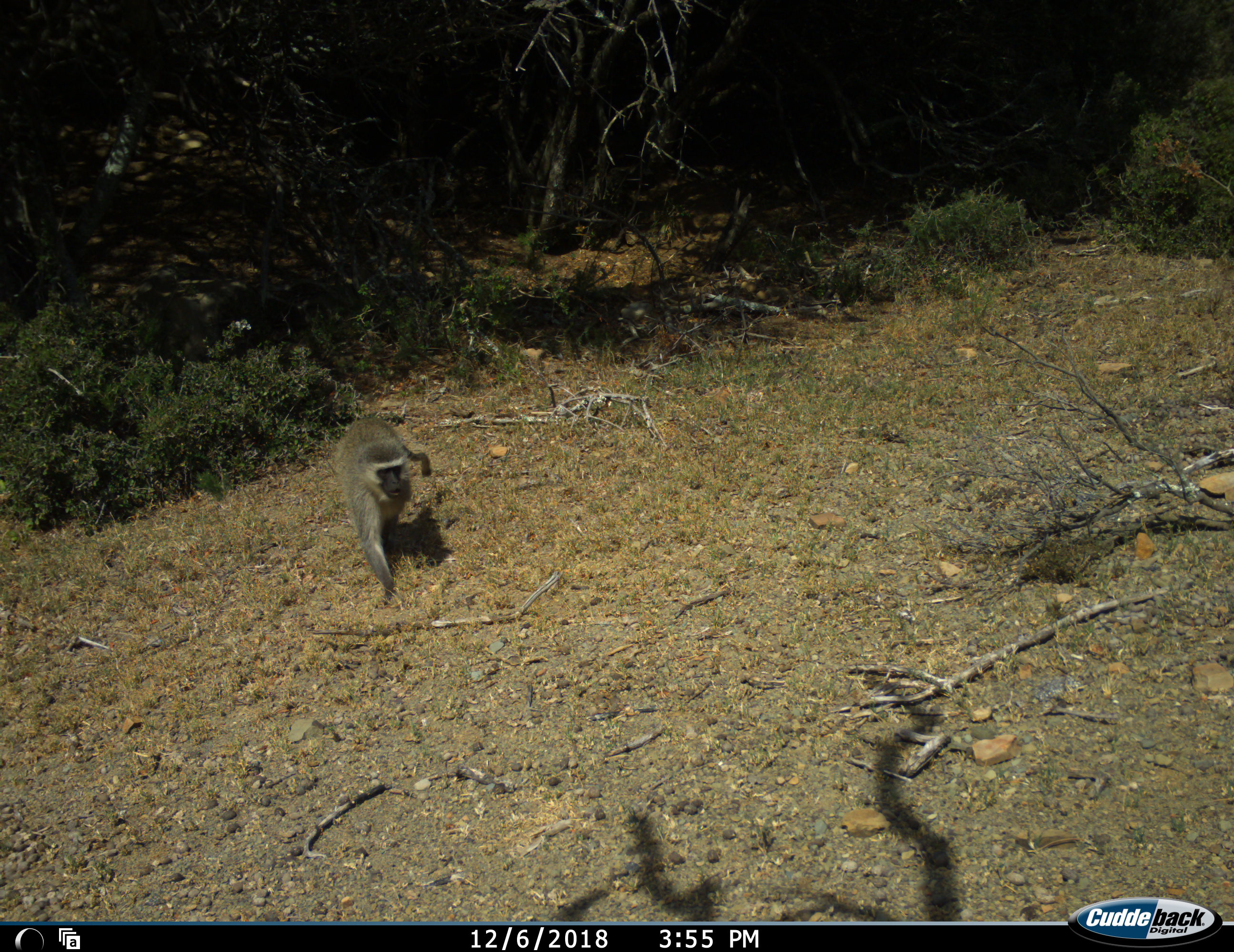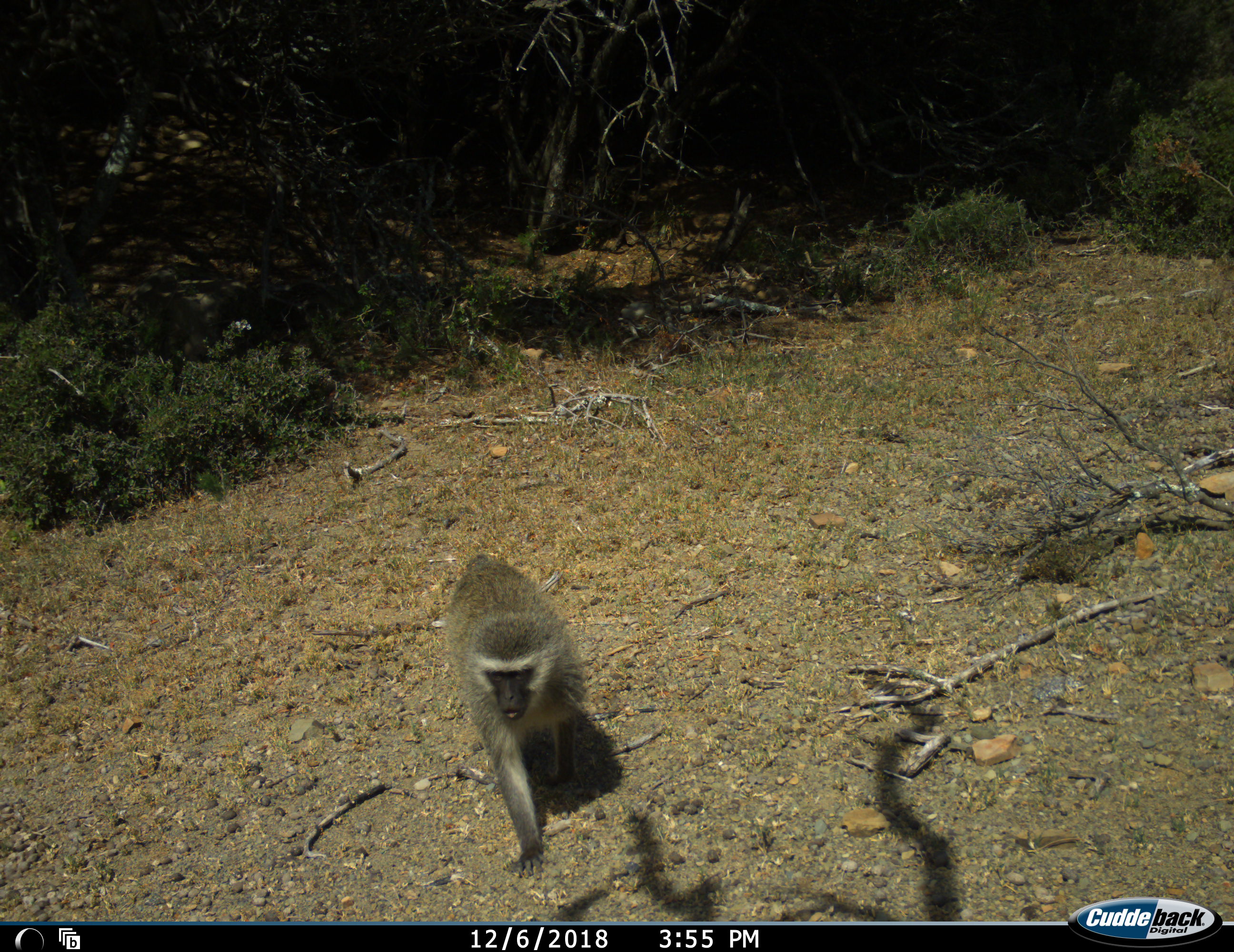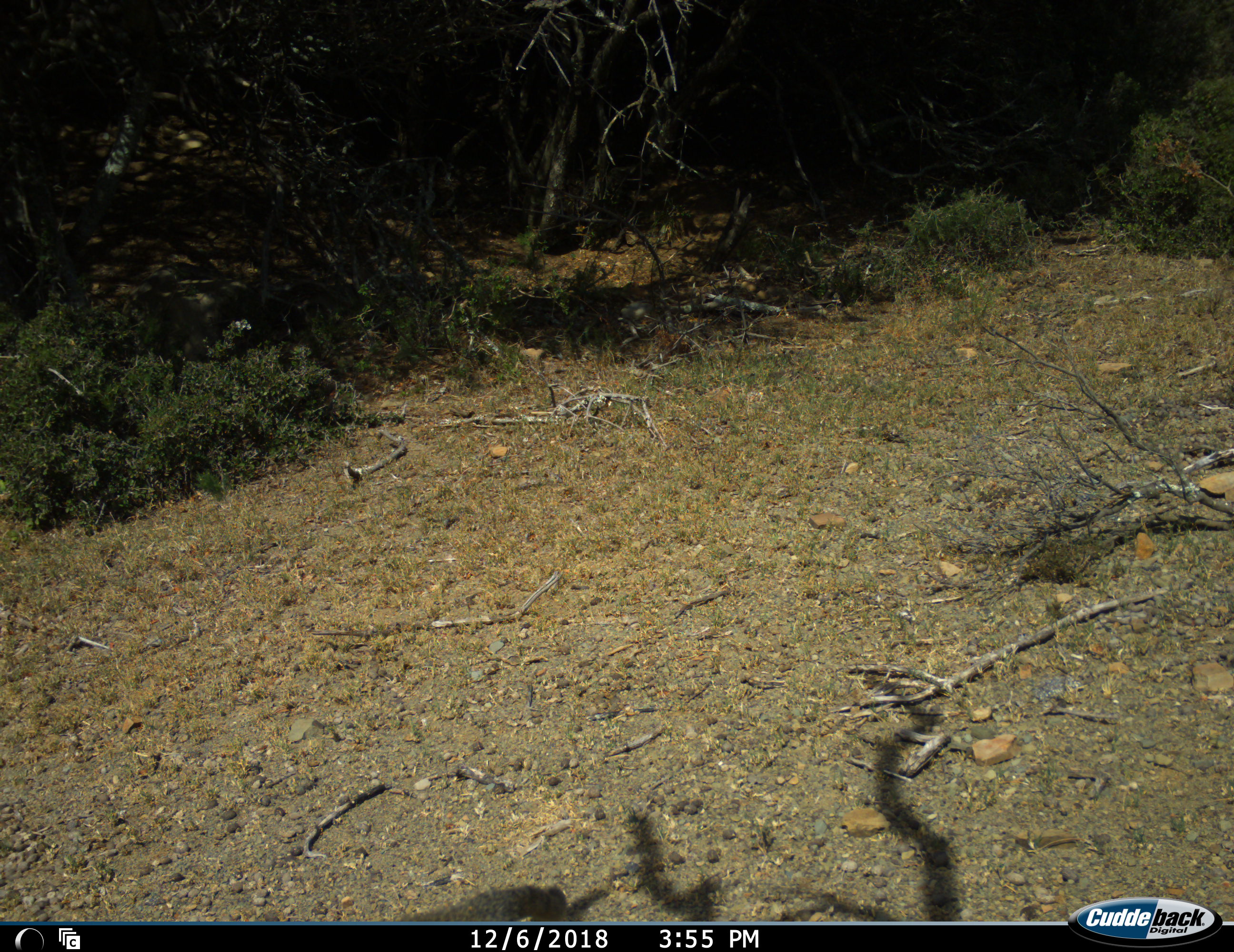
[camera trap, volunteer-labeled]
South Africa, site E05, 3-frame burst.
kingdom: Animalia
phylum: Chordata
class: Mammalia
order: Primates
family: Cercopithecidae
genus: Chlorocebus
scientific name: Chlorocebus pygerythrus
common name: vervet monkey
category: monkeyvervet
Monkeyvervet (vervet monkey) (Chlorocebus pygerythrus), count 1. Behavior (volunteer vote fractions): standing 0%, resting 0%, moving 100%, interacting 0%. Young present (vote fraction): 0%. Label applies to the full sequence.